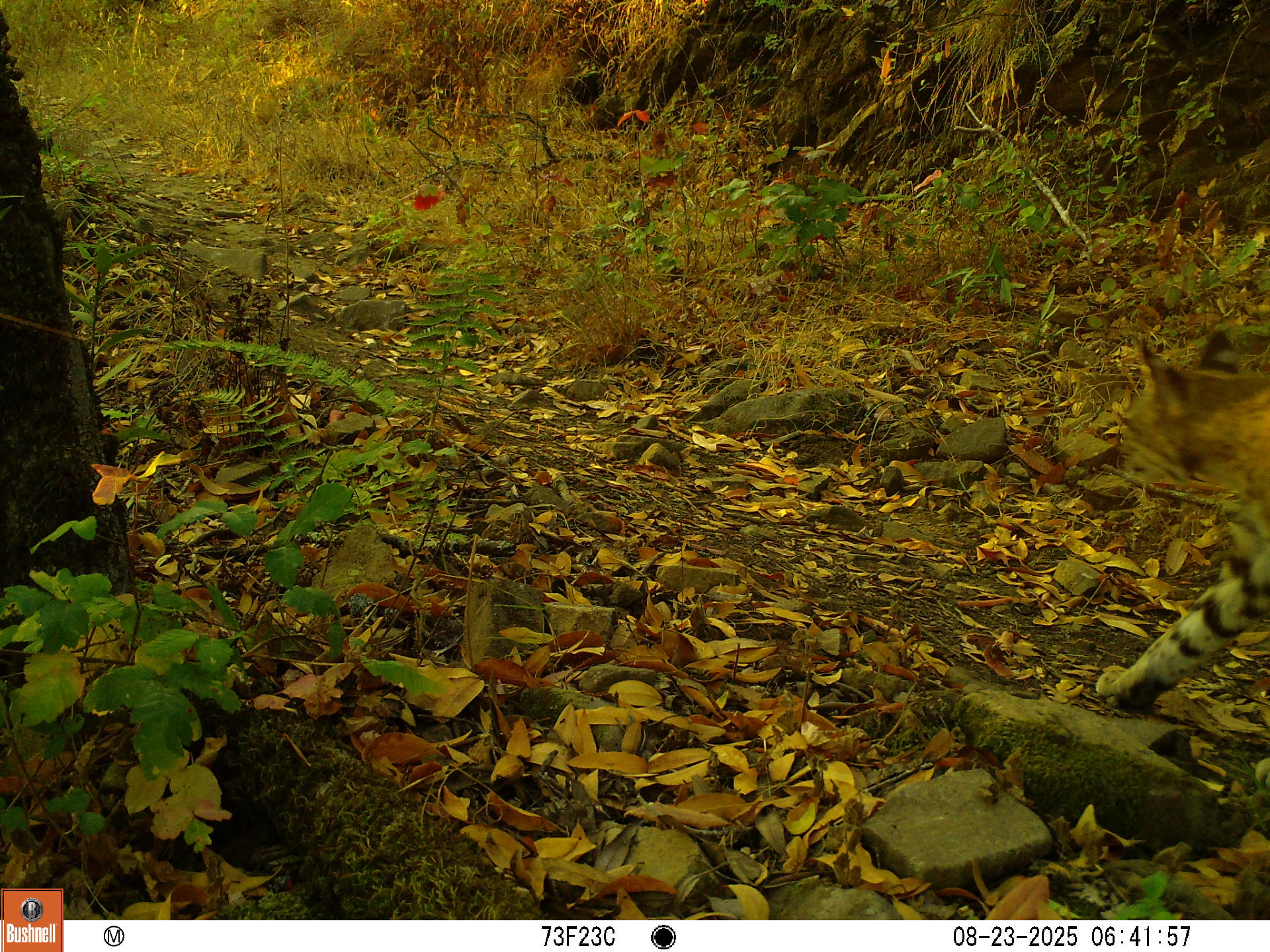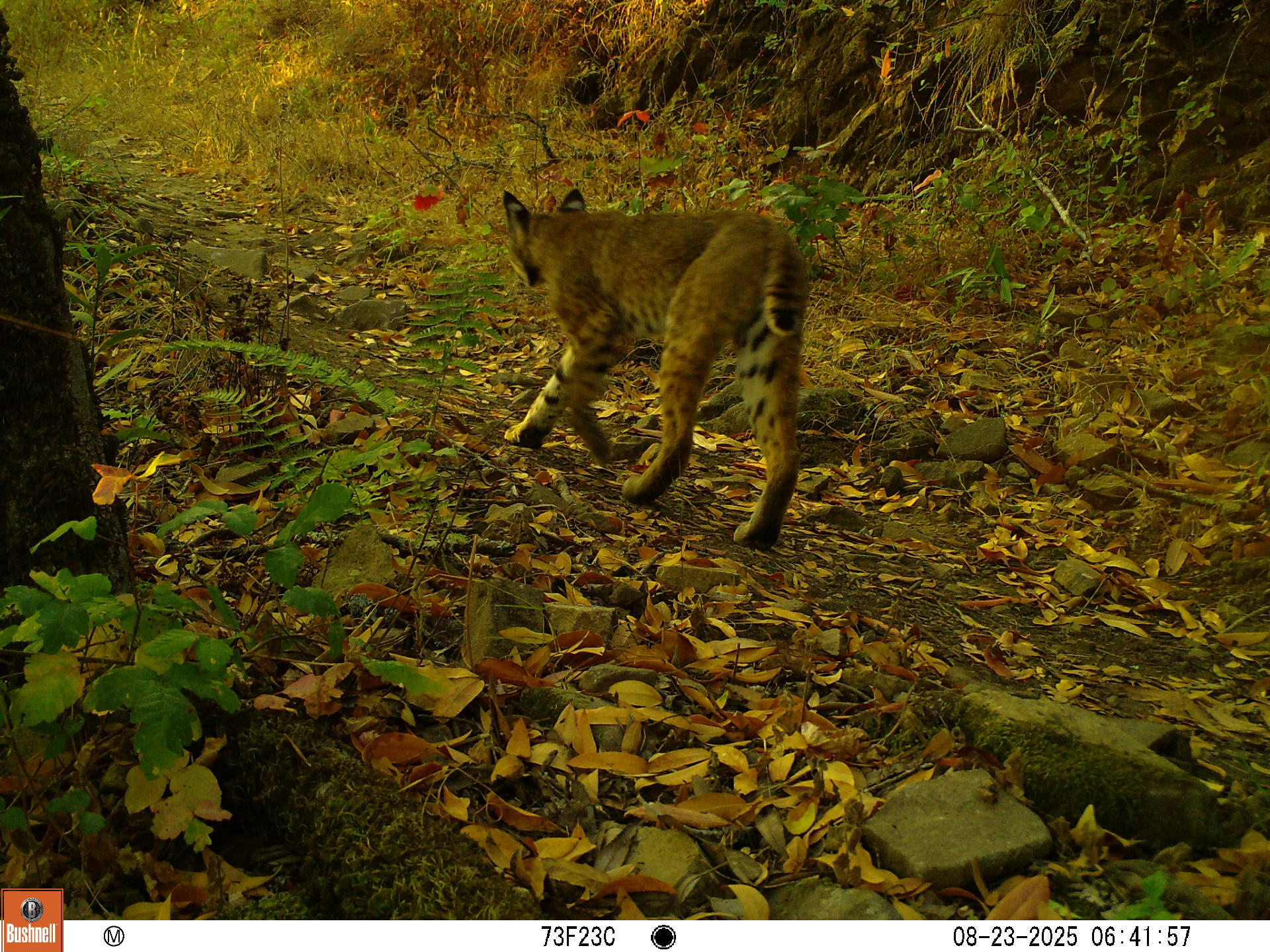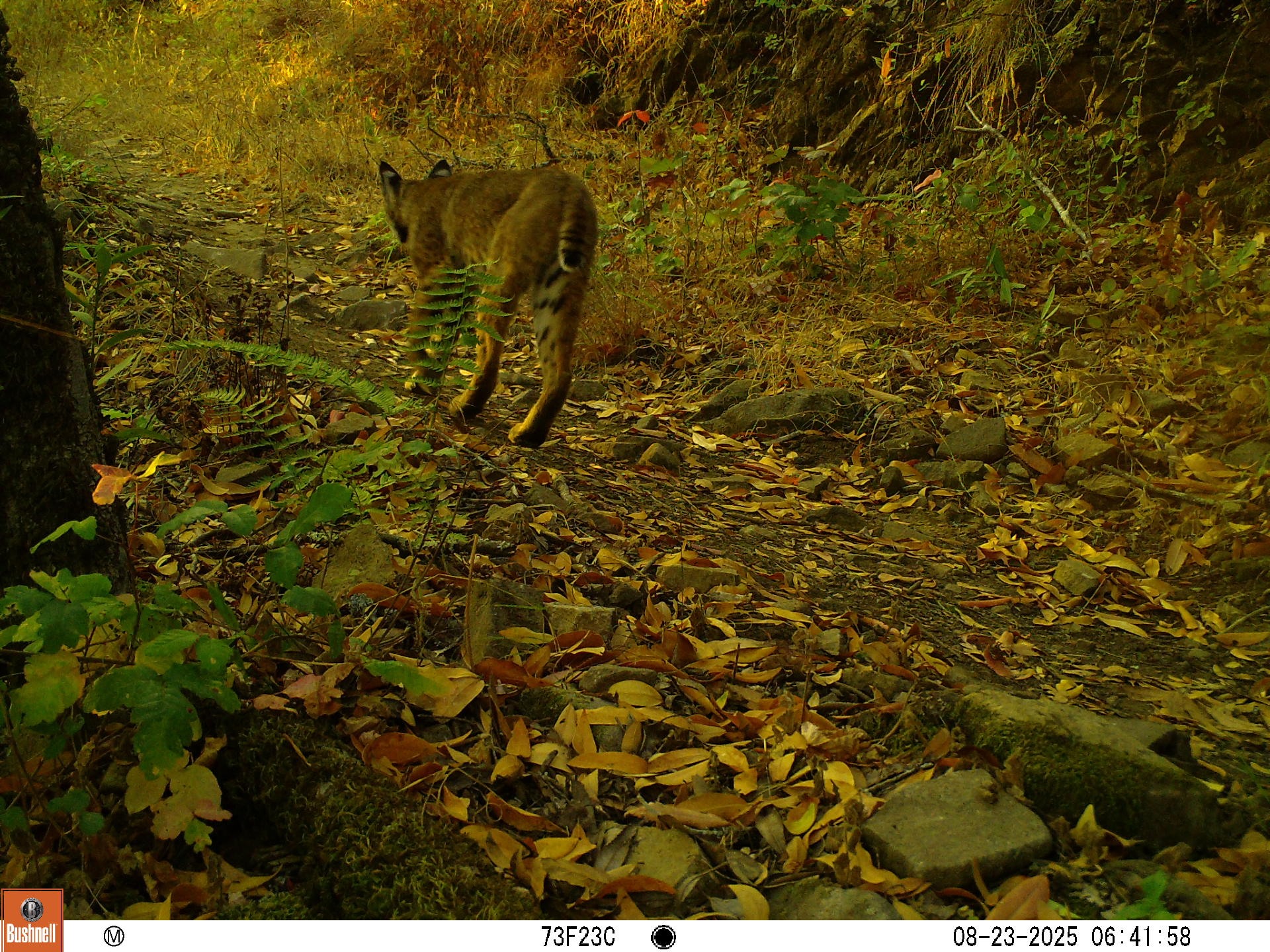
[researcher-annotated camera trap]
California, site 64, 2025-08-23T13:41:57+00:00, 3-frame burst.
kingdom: Animalia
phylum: Chordata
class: Mammalia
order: Carnivora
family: Felidae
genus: Lynx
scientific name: Lynx rufus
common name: bobcat